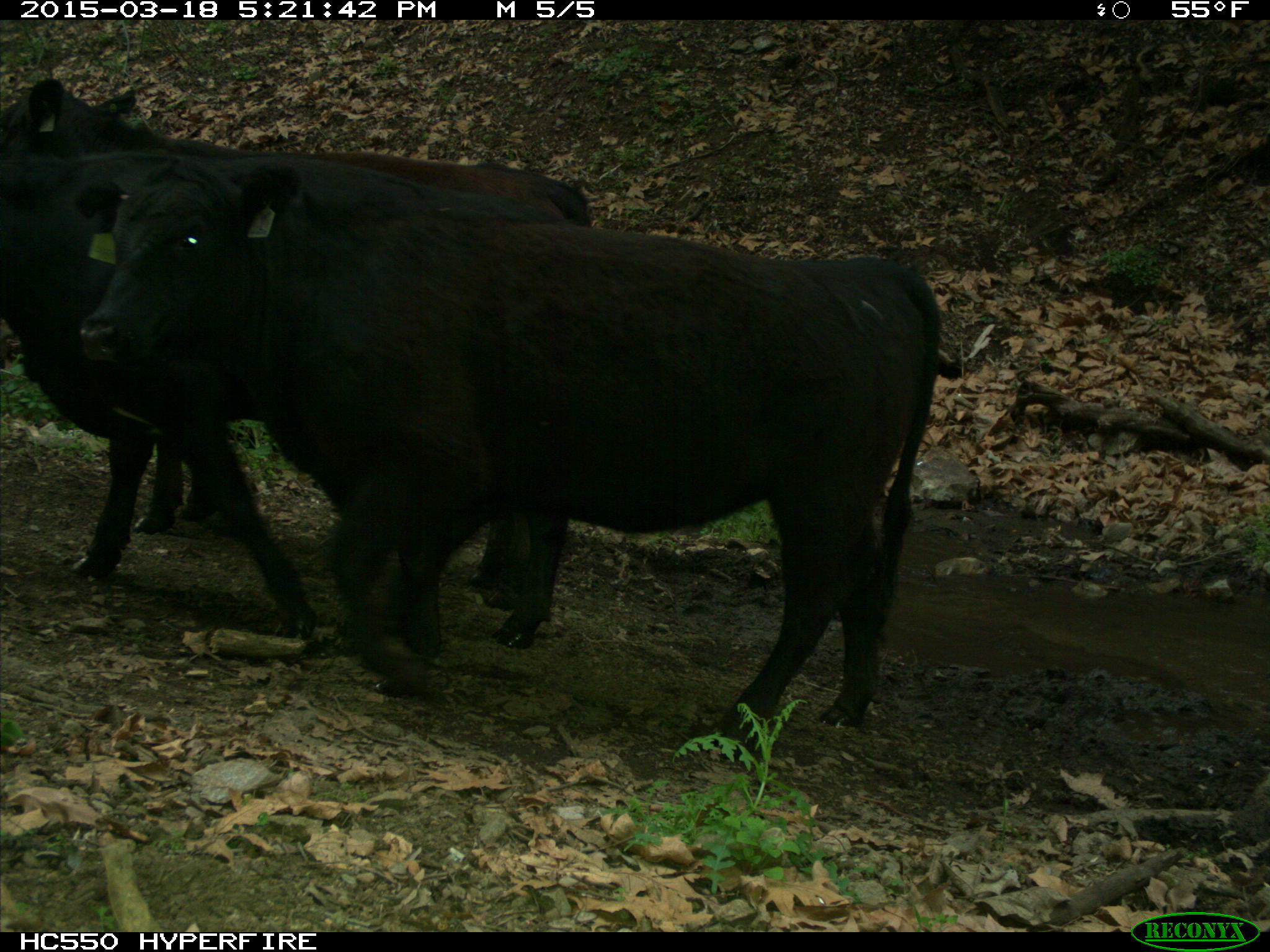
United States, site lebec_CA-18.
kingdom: Animalia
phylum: Chordata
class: Mammalia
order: Artiodactyla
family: Bovidae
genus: Bos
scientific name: Bos taurus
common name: domestic cow